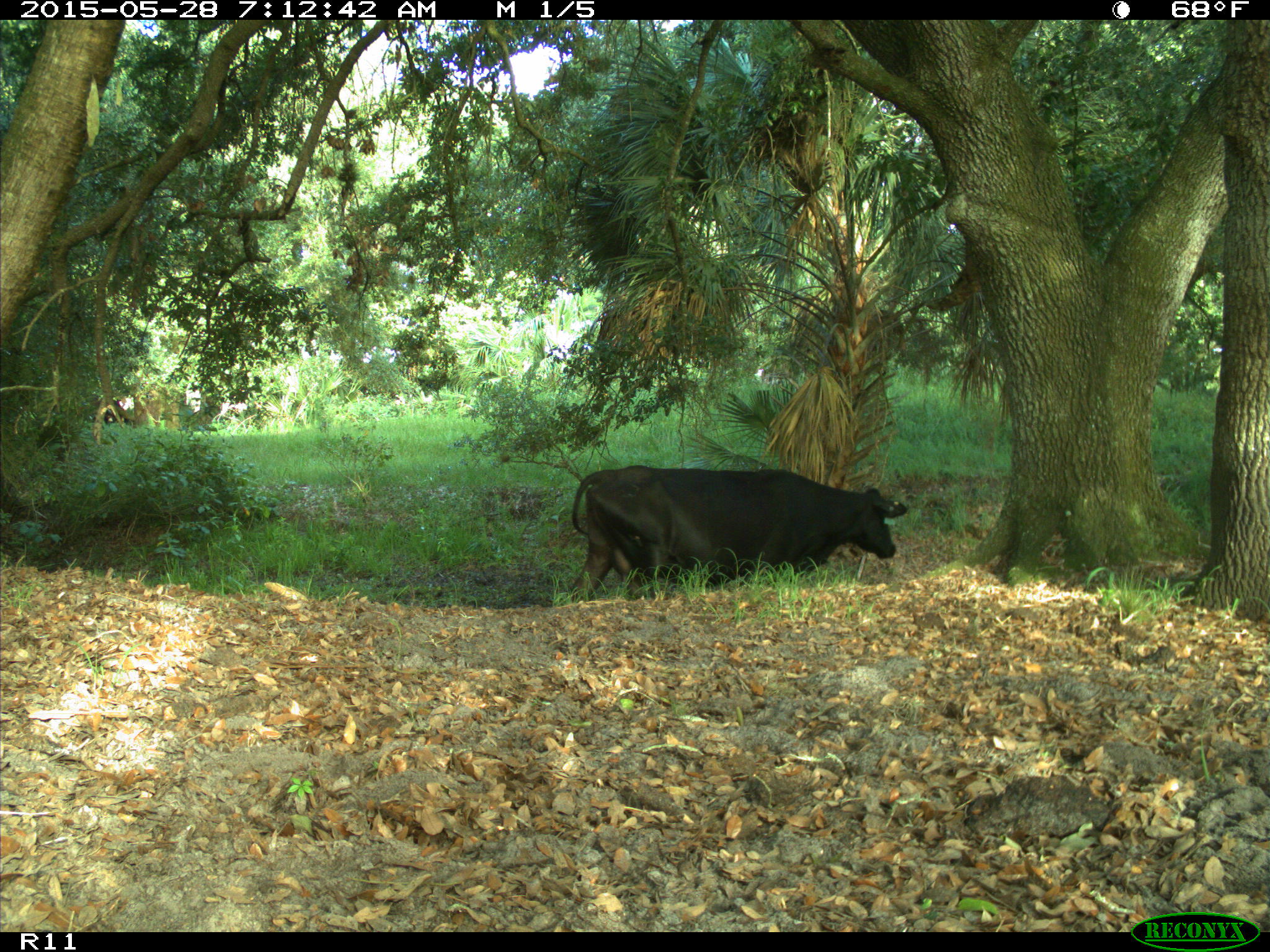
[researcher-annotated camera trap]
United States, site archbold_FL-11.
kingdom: Animalia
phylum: Chordata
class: Mammalia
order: Artiodactyla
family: Bovidae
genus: Bos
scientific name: Bos taurus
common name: domestic cow